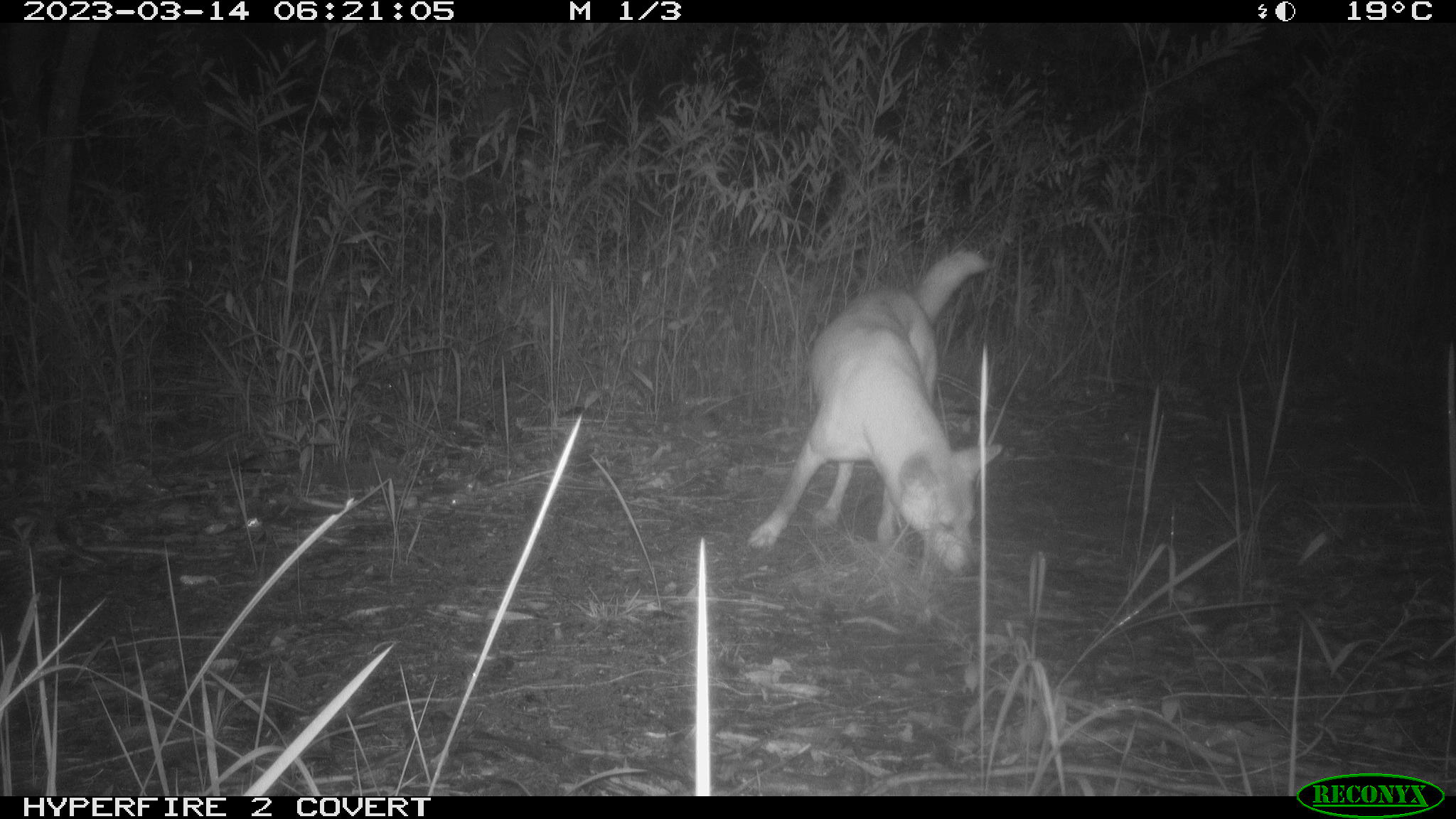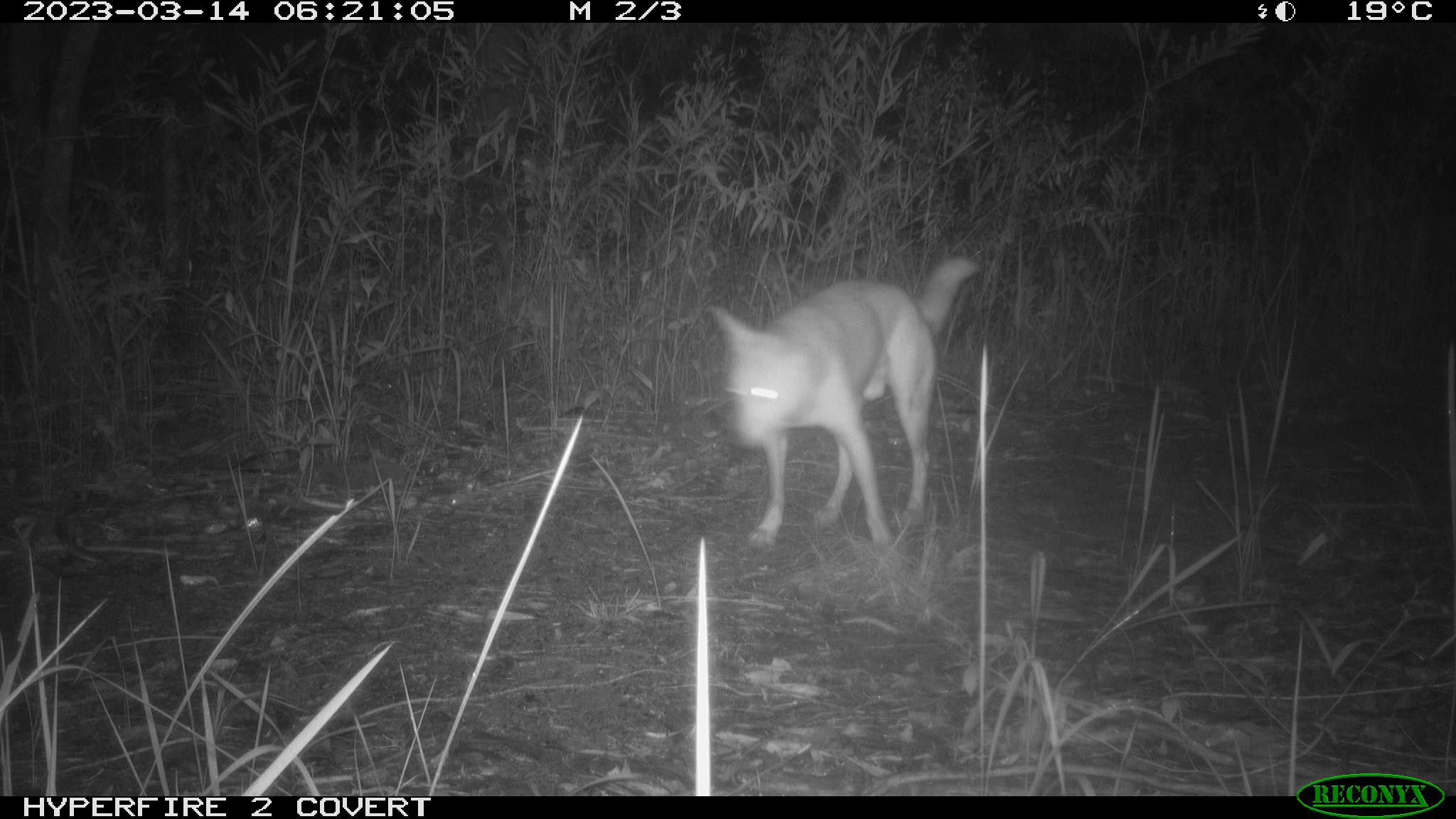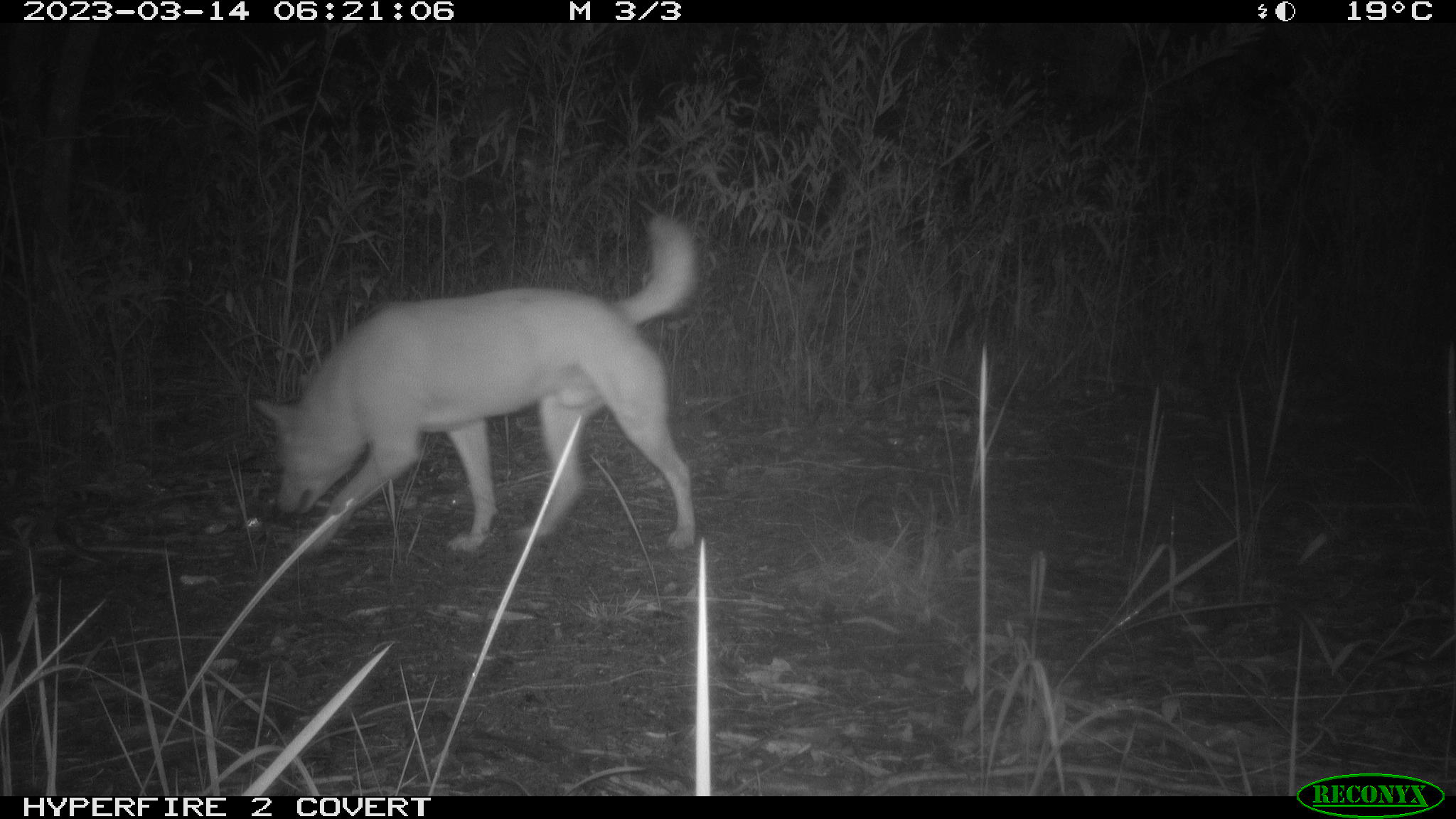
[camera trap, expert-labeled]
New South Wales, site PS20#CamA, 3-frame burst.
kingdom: Animalia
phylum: Chordata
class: Mammalia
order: Carnivora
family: Canidae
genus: Canis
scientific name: Canis familiaris dingo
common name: dingo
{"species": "dingo (Canis familiaris dingo)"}